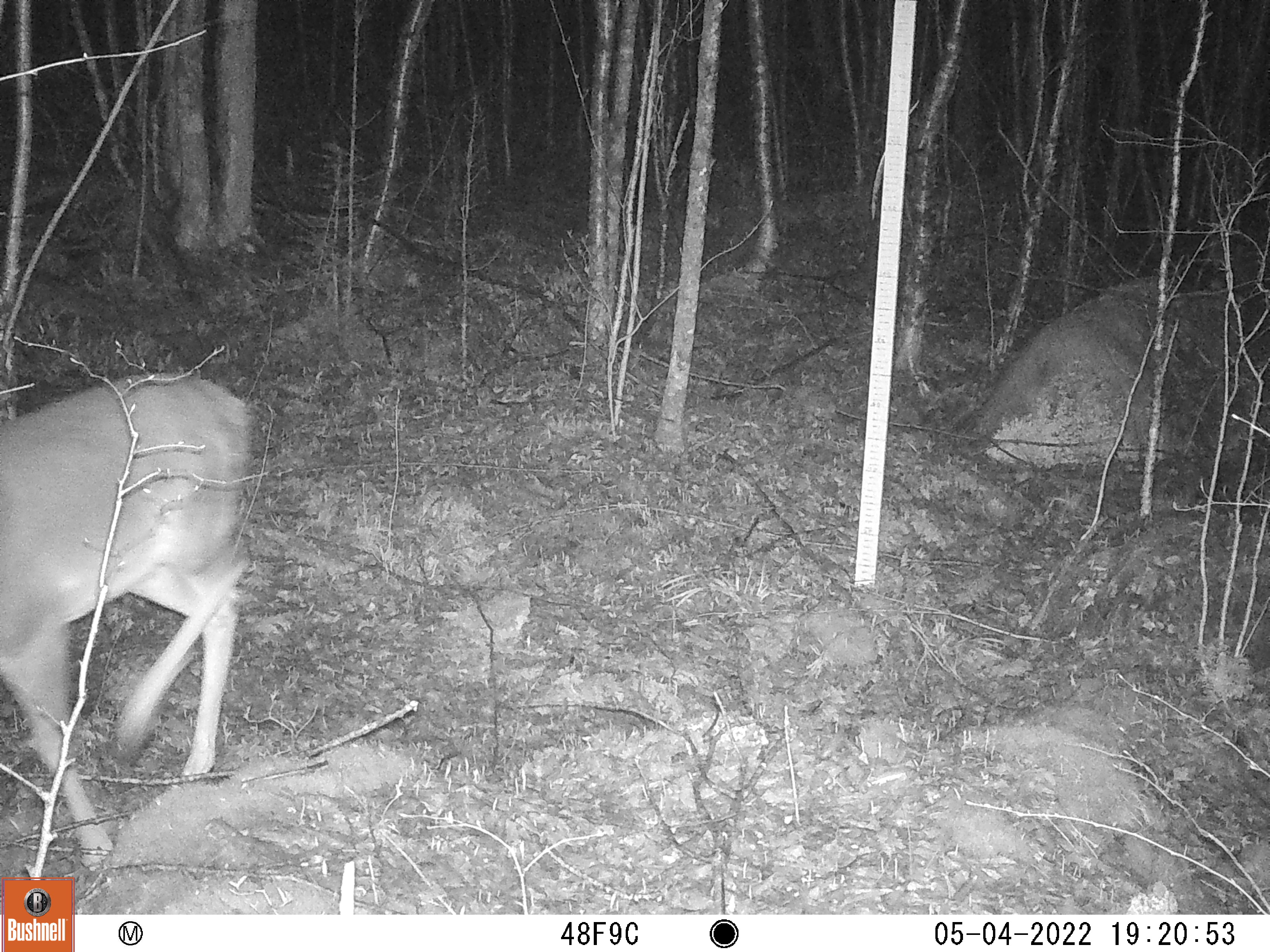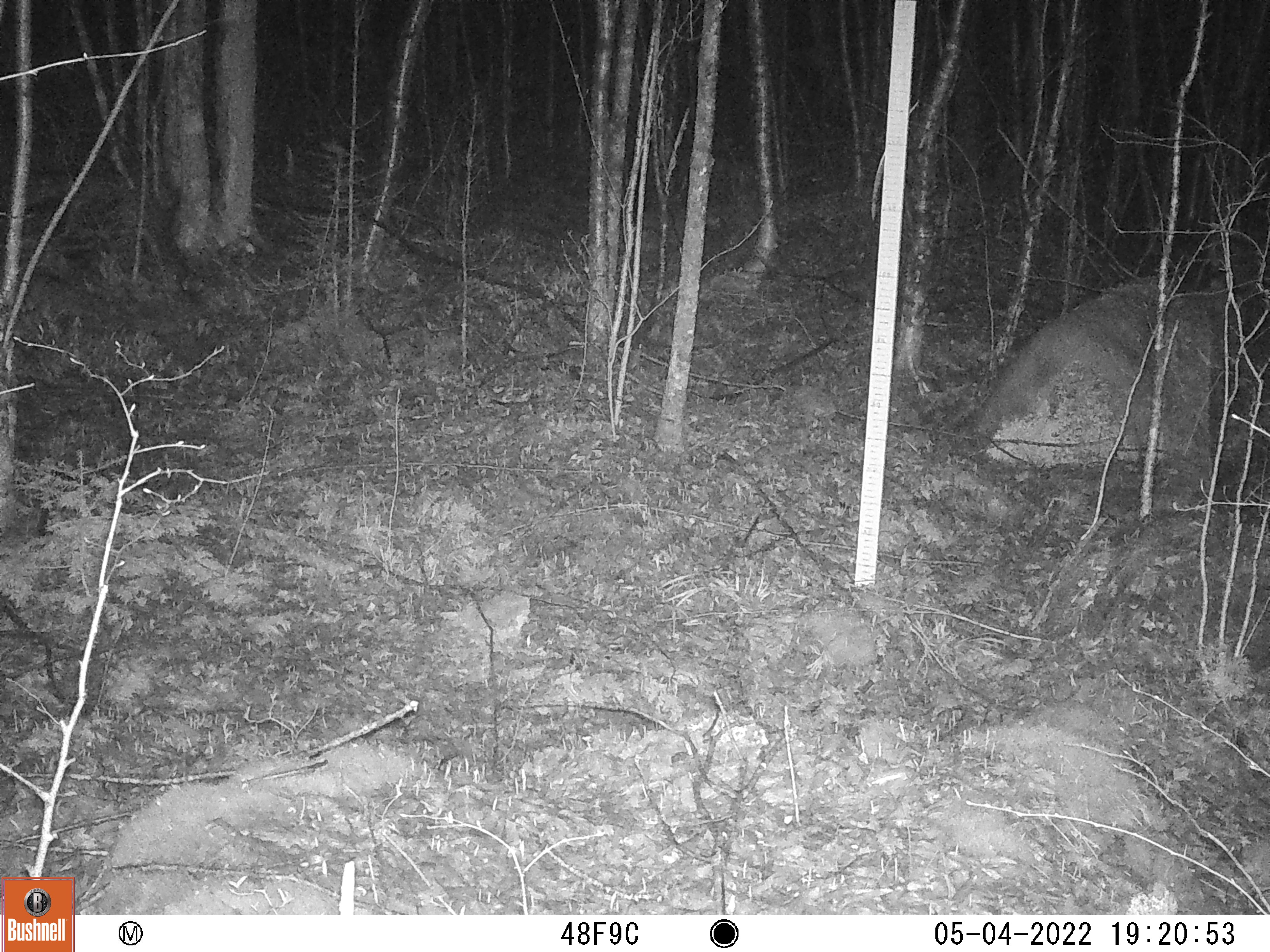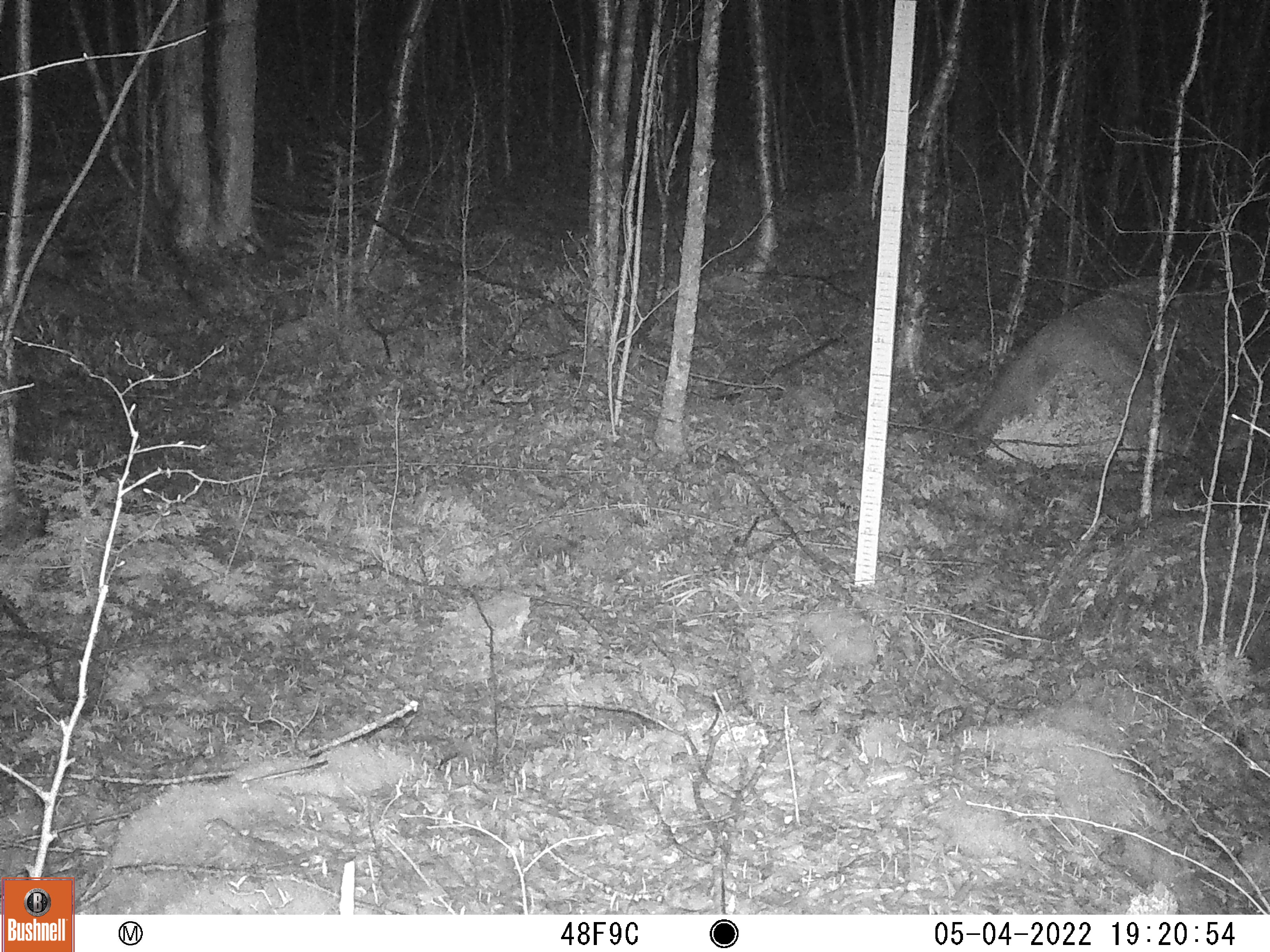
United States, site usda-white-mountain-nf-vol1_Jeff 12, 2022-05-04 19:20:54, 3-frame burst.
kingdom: Animalia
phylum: Chordata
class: Mammalia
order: Artiodactyla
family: Cervidae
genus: Odocoileus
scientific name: Odocoileus virginianus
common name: white-tailed deer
White-tailed deer (Odocoileus virginianus).